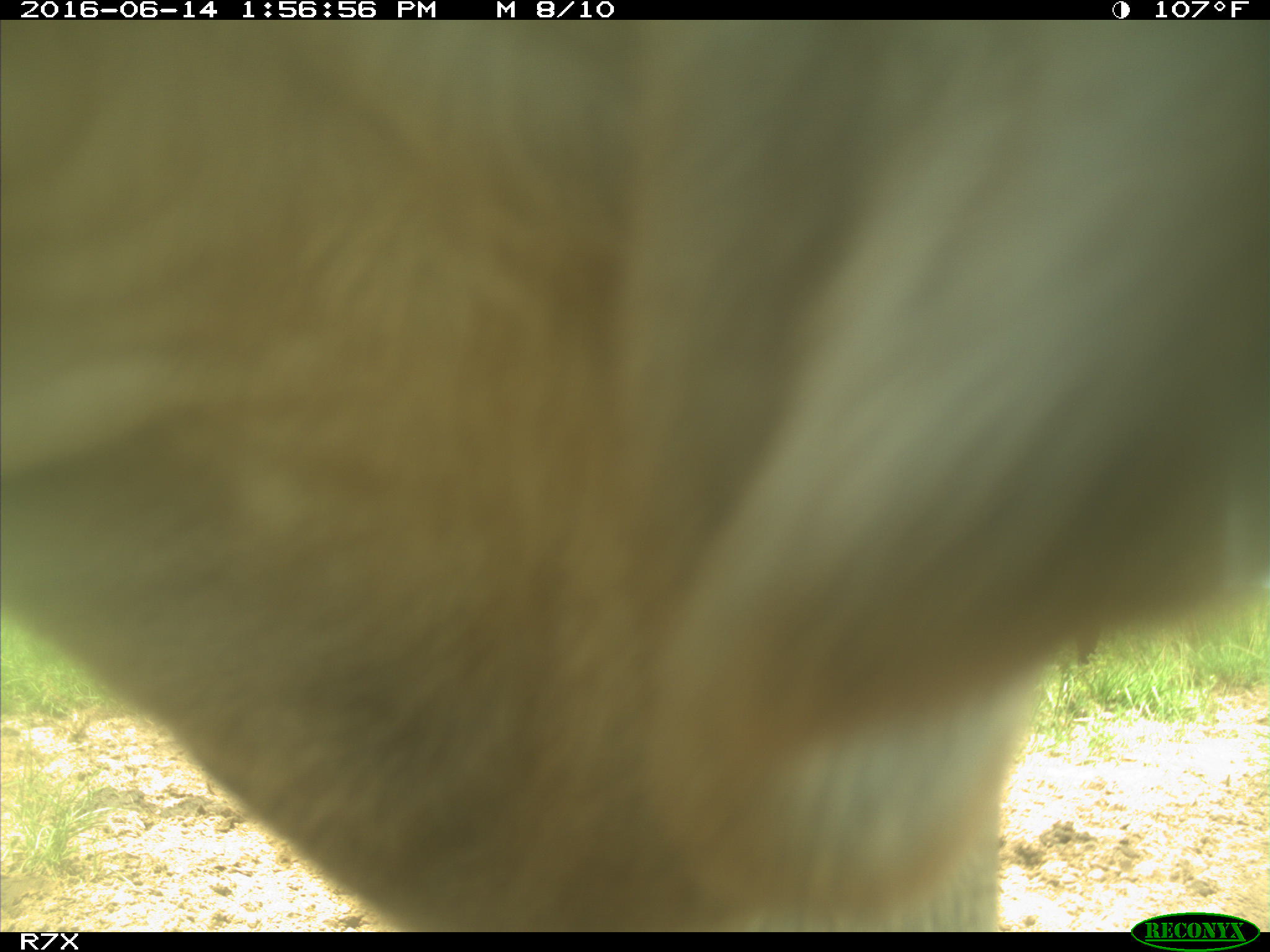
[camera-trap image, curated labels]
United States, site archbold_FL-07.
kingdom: Animalia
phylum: Chordata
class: Mammalia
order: Artiodactyla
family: Bovidae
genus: Bos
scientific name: Bos taurus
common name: domestic cow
Bos taurus (domestic cow).